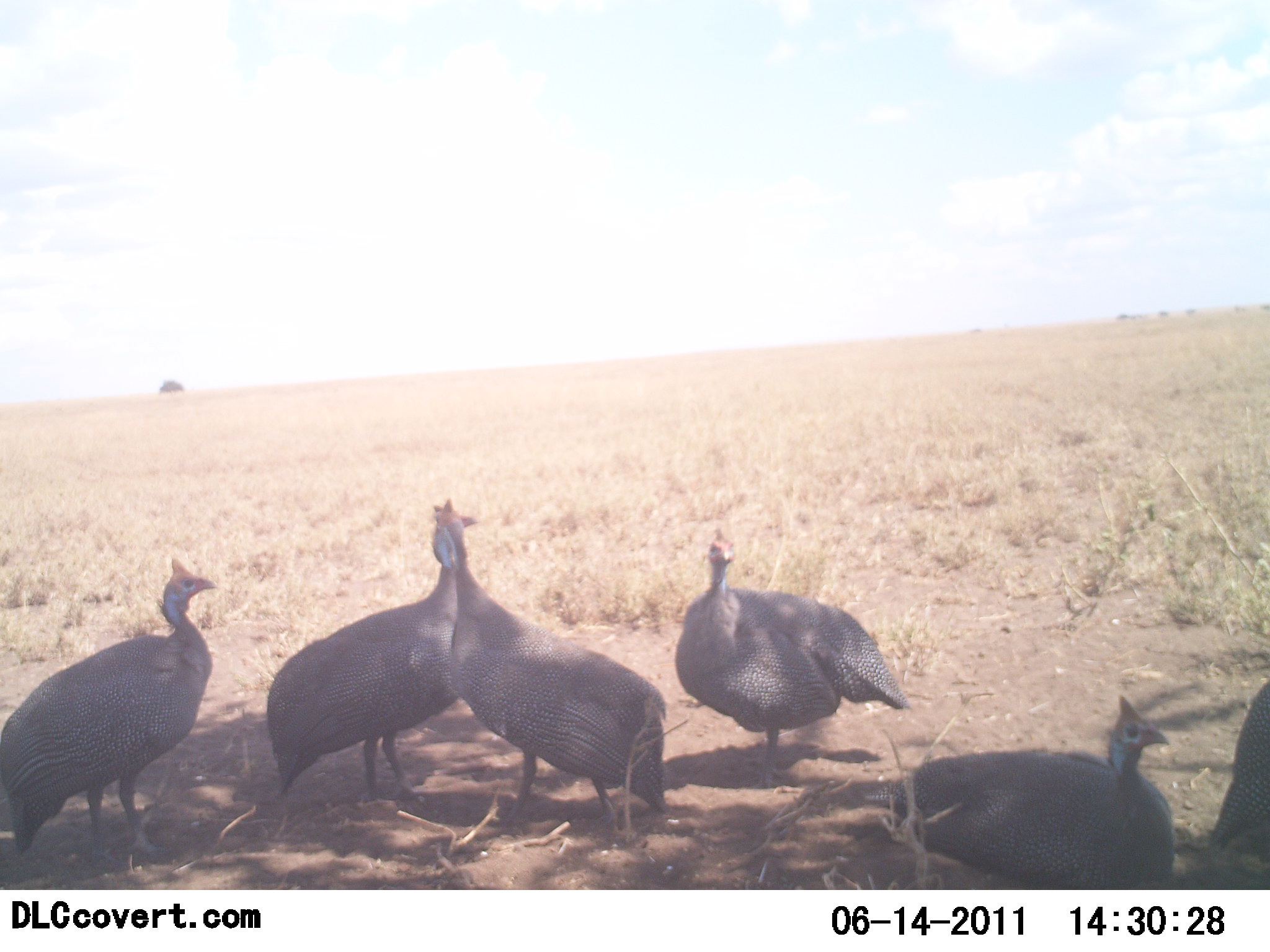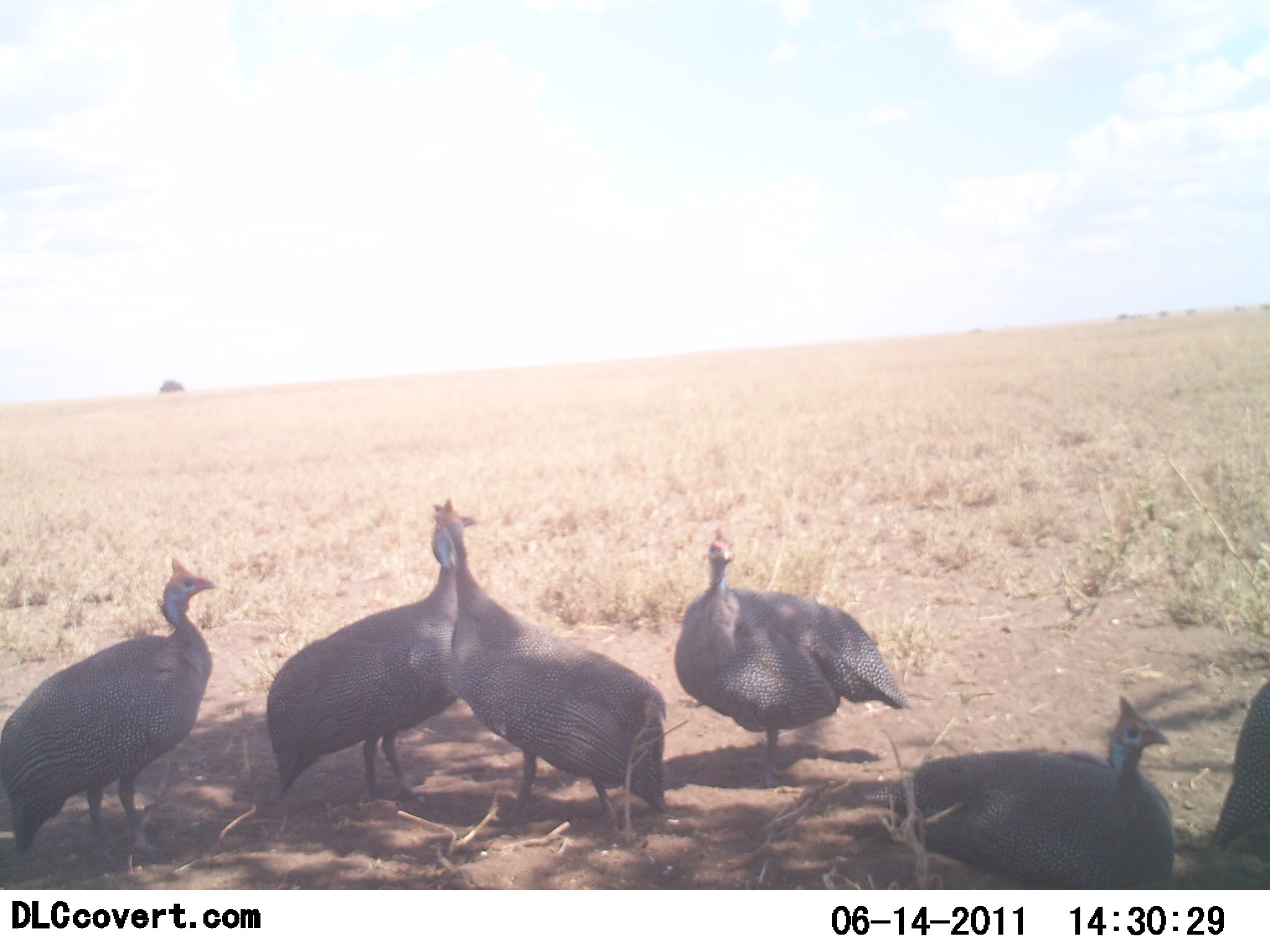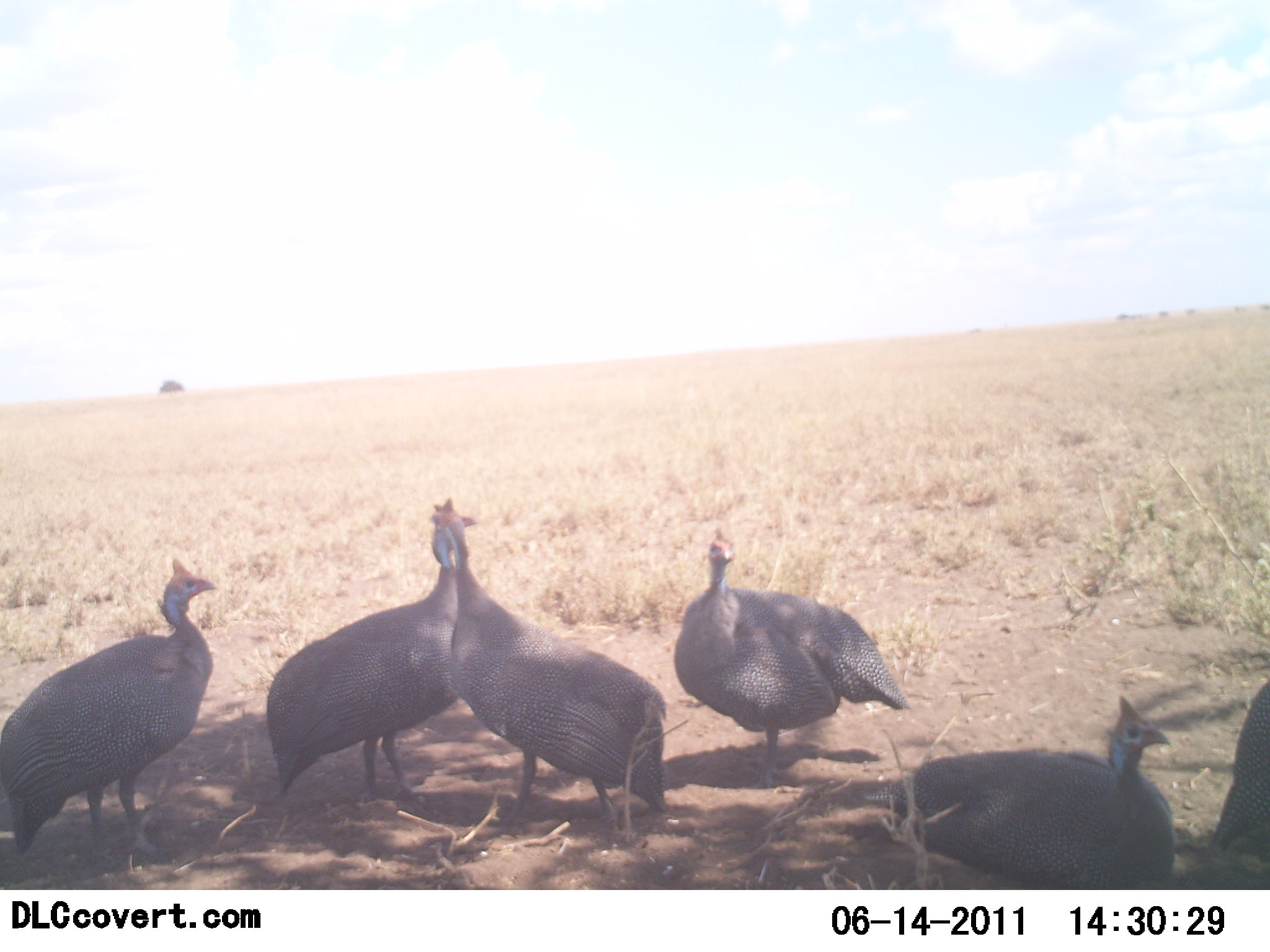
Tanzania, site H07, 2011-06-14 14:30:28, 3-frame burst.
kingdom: Animalia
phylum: Chordata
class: Aves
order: Galliformes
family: Numididae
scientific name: Numididae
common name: guinea fowl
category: guineafowl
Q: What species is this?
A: Guineafowl (guinea fowl) (Numididae).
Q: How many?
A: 6.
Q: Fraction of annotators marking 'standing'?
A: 100%.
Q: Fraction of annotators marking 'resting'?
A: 10%.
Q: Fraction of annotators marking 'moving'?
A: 0%.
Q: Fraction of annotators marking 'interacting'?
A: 10%.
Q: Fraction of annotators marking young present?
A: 0%.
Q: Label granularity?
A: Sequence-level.